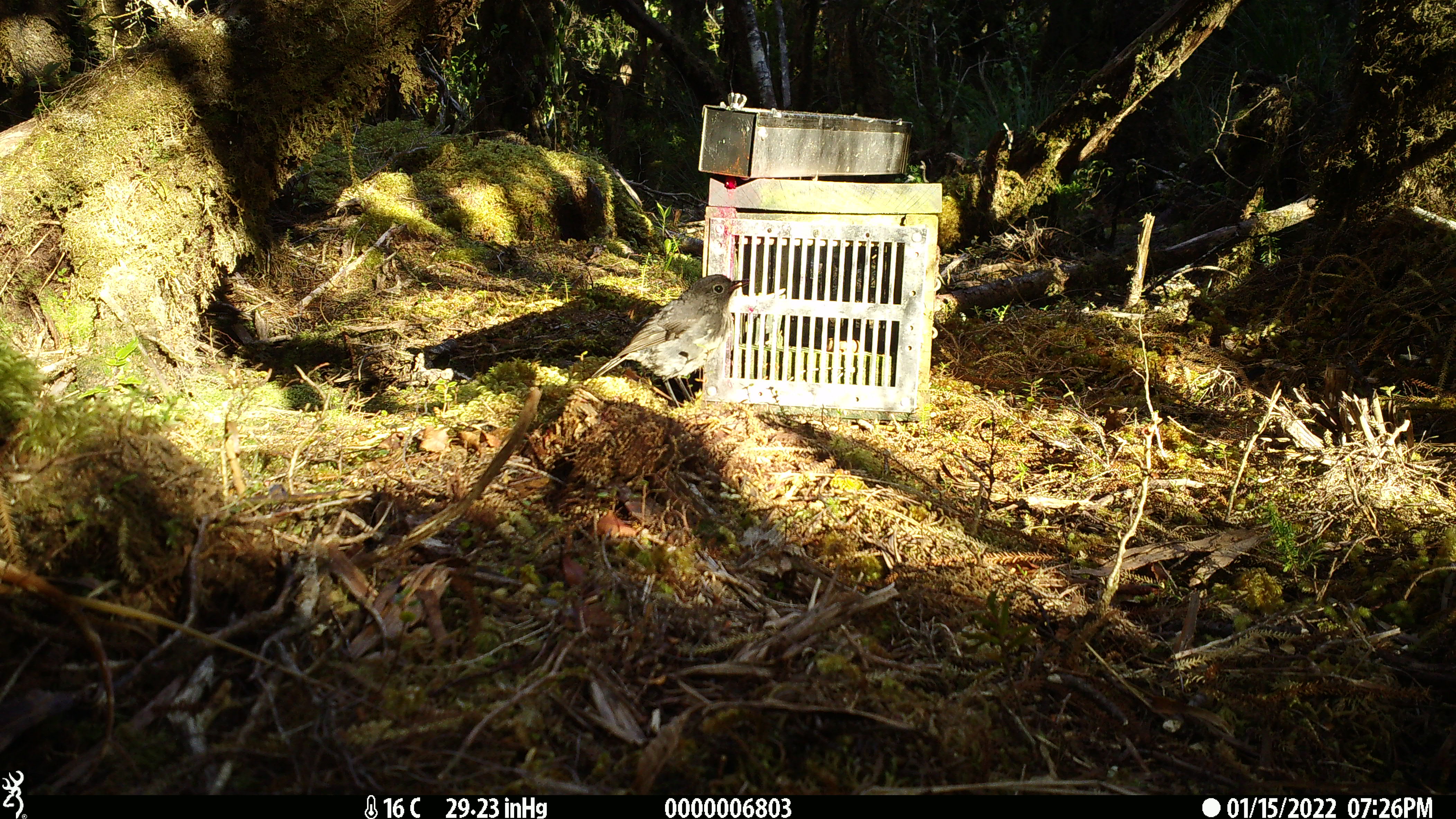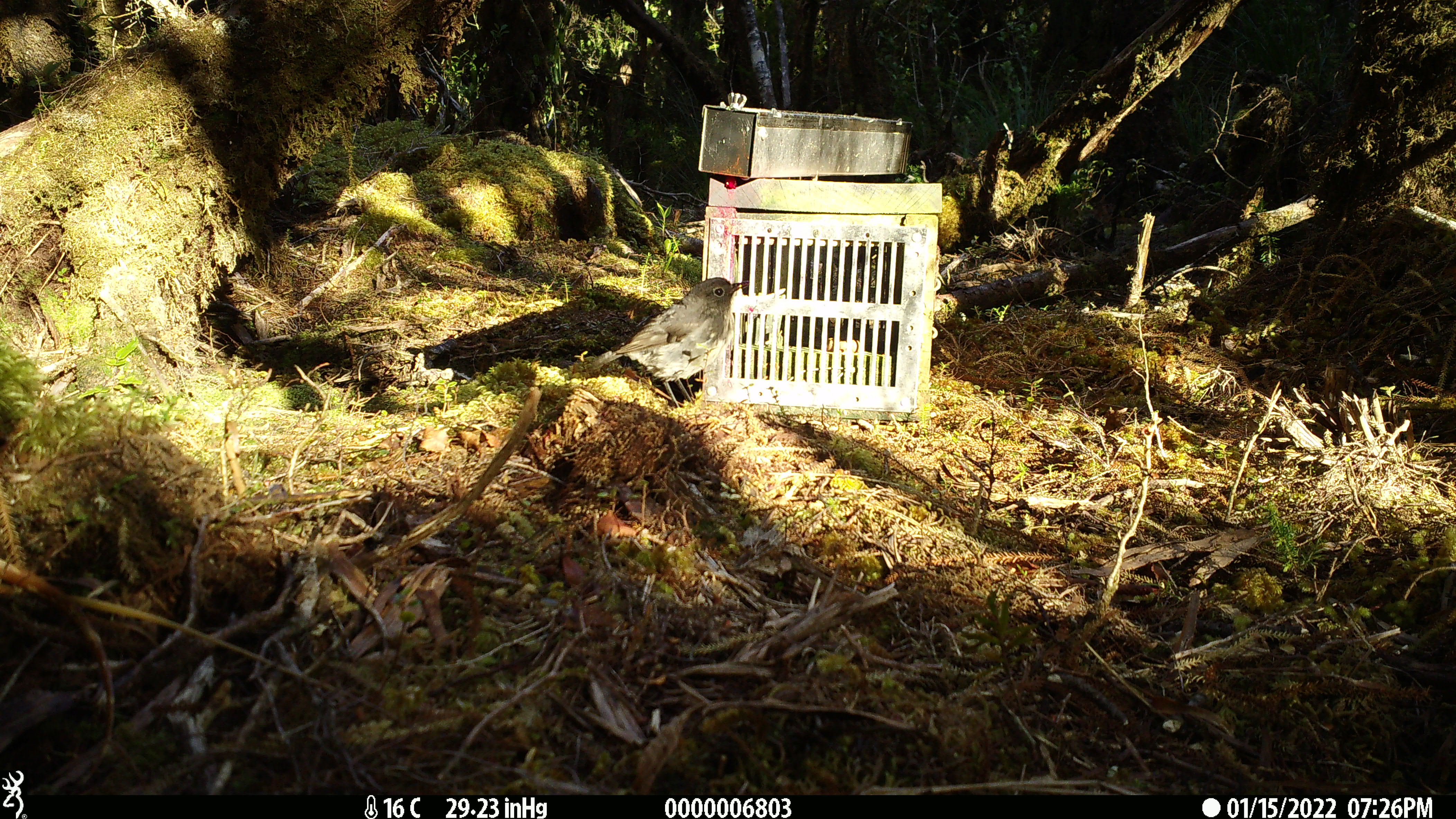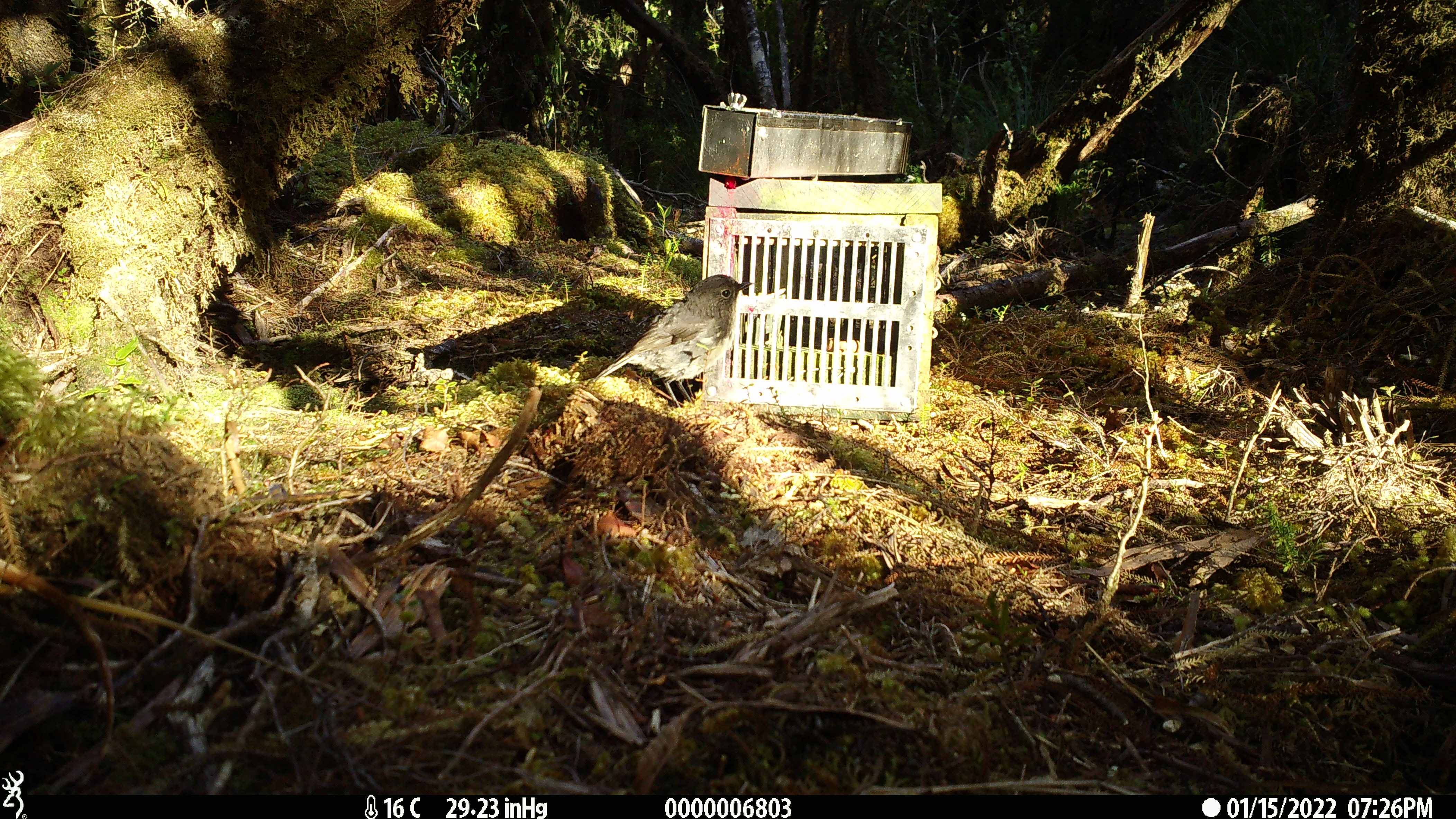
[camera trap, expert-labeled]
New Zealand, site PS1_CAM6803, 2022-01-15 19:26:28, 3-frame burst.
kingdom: Animalia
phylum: Chordata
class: Aves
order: Passeriformes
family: Petroicidae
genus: Petroica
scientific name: Petroica australis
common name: new zealand robin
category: robin